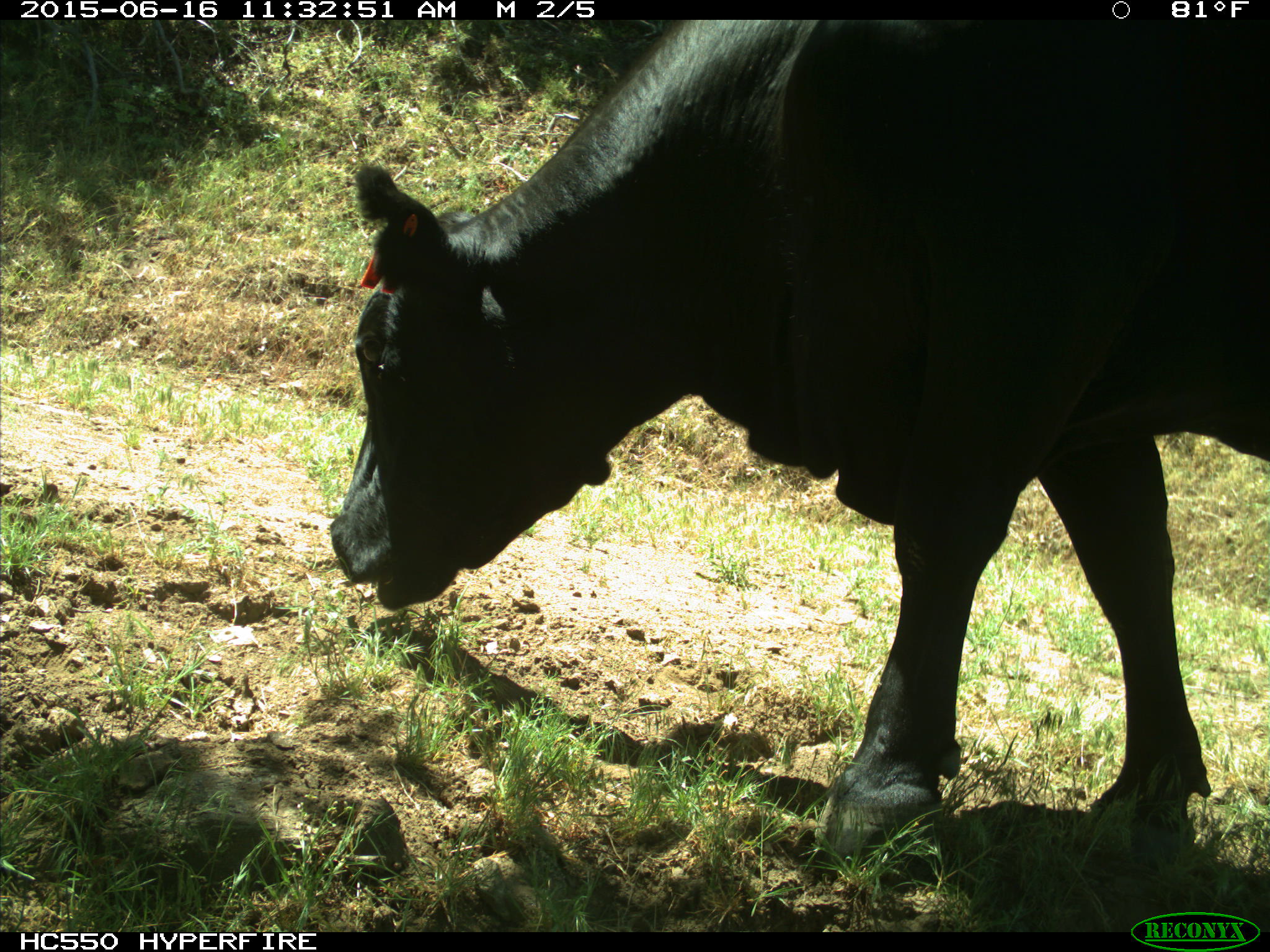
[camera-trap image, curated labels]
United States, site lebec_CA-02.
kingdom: Animalia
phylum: Chordata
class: Mammalia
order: Artiodactyla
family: Bovidae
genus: Bos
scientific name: Bos taurus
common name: domestic cow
Bos taurus (domestic cow).